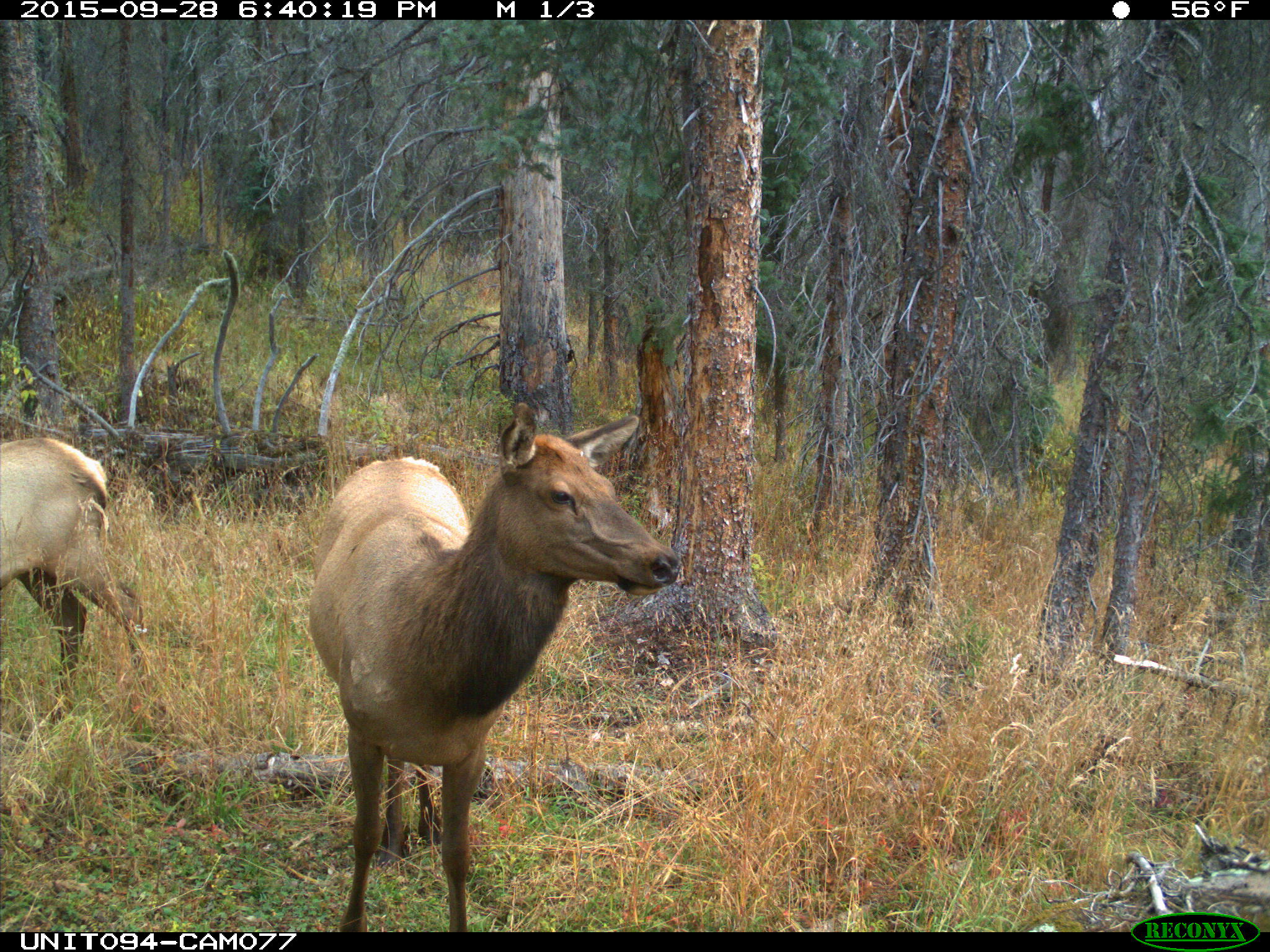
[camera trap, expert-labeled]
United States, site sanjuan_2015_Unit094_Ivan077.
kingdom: Animalia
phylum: Chordata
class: Mammalia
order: Artiodactyla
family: Cervidae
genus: Cervus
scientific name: Cervus elaphus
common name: red deer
Cervus elaphus (red deer).